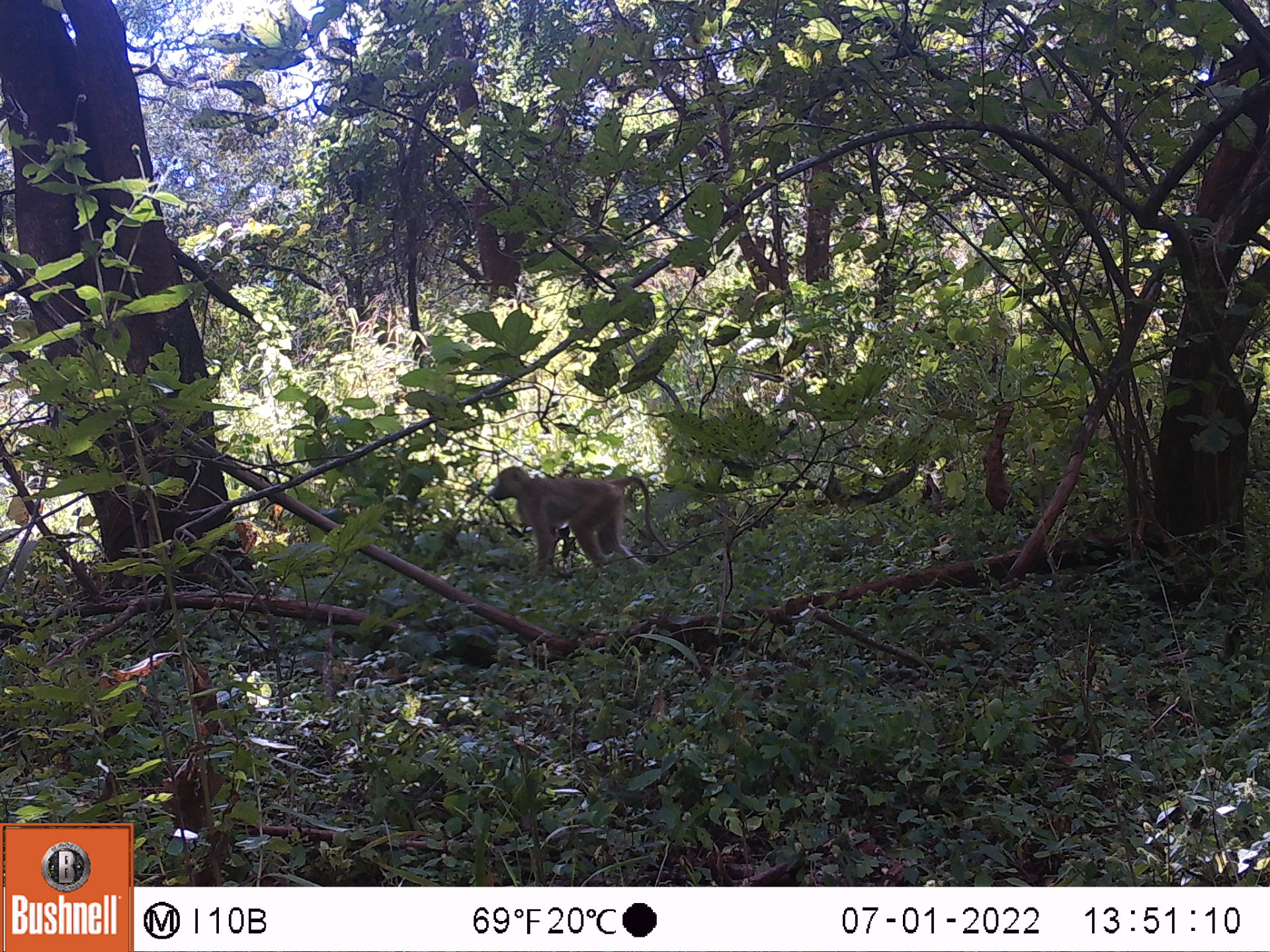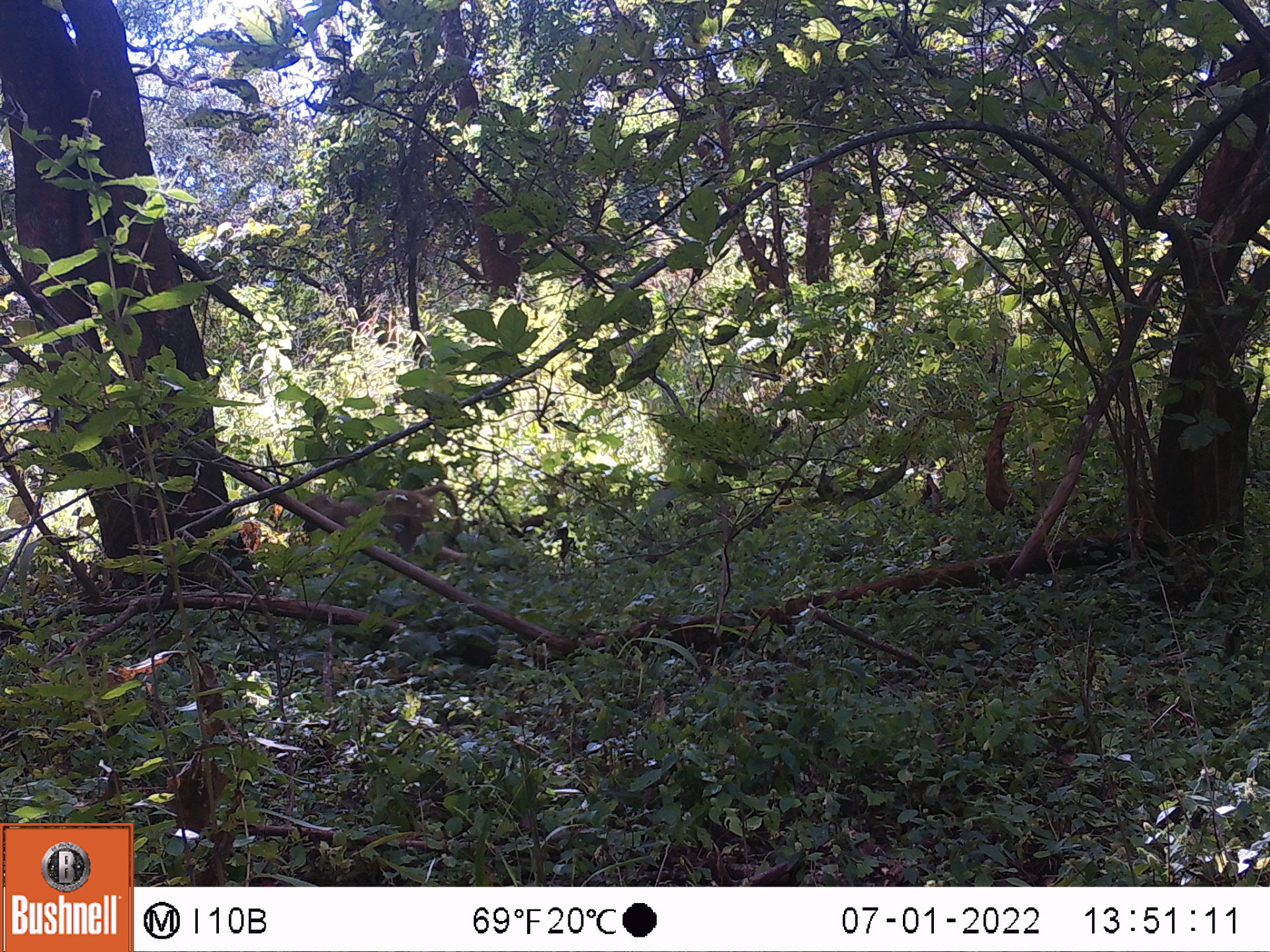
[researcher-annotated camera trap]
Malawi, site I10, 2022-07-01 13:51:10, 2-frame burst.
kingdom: Animalia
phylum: Chordata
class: Mammalia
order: Primates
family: Cercopithecidae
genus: Papio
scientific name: Papio cynocephalus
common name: yellow baboon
Yellow baboon (Papio cynocephalus), count 1.